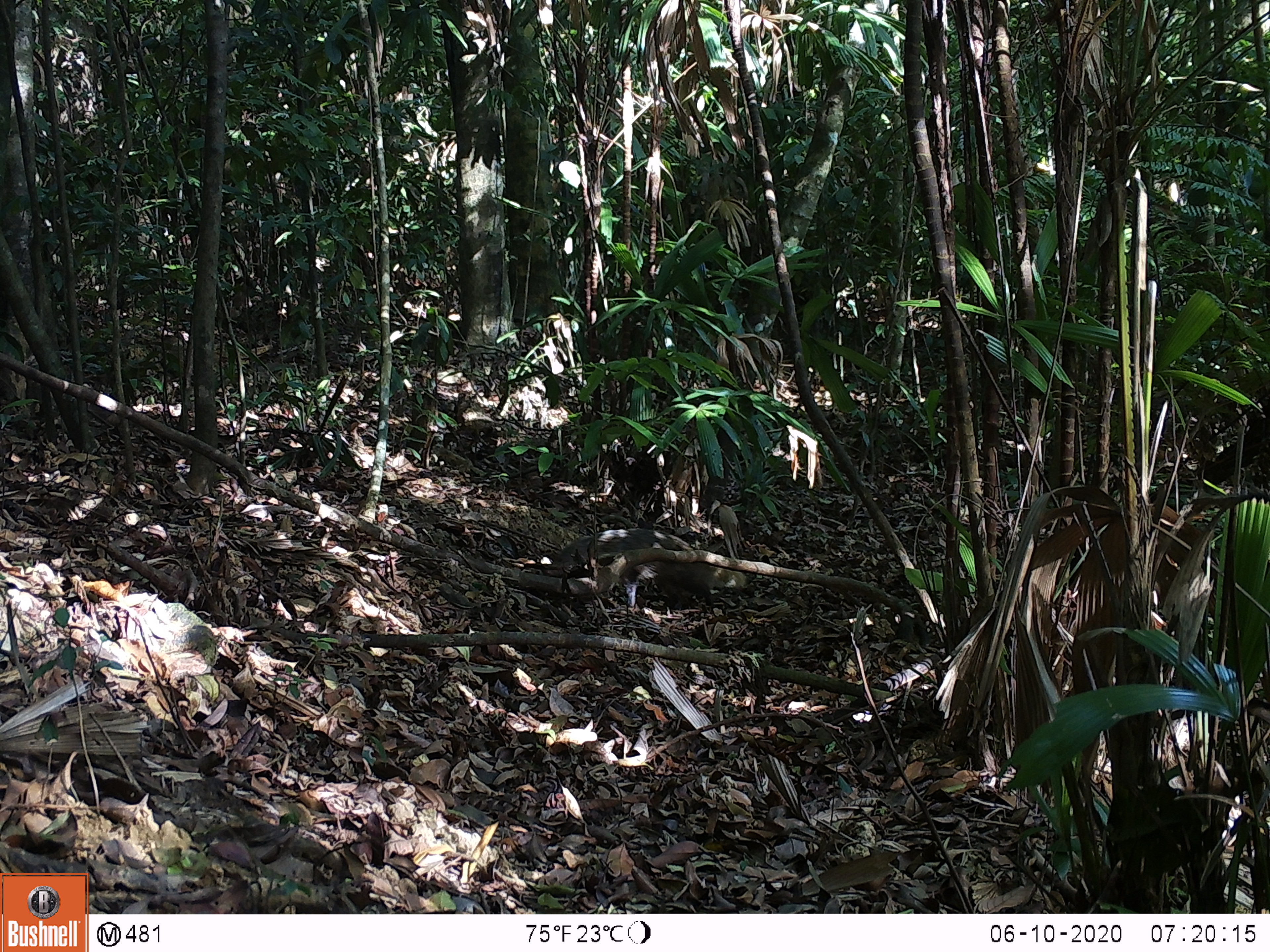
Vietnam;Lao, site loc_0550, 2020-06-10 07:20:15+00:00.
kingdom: Animalia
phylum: Chordata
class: Mammalia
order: Carnivora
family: Herpestidae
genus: Urva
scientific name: Urva urva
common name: crab-eating mongoose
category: crab eating mongoose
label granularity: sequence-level